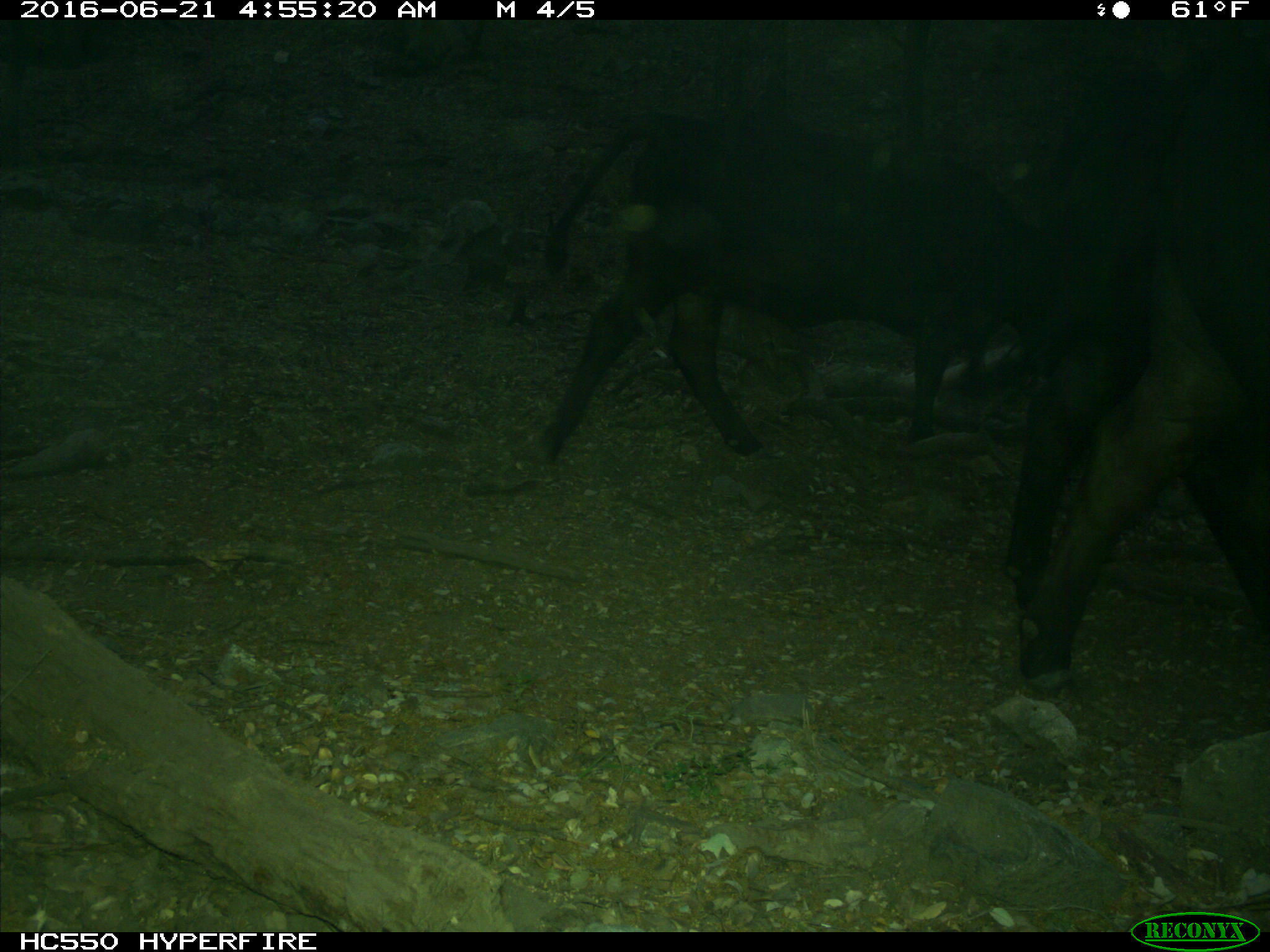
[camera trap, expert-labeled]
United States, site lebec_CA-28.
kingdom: Animalia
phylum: Chordata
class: Mammalia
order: Artiodactyla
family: Bovidae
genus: Bos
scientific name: Bos taurus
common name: domestic cow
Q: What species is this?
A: Bos taurus (domestic cow).